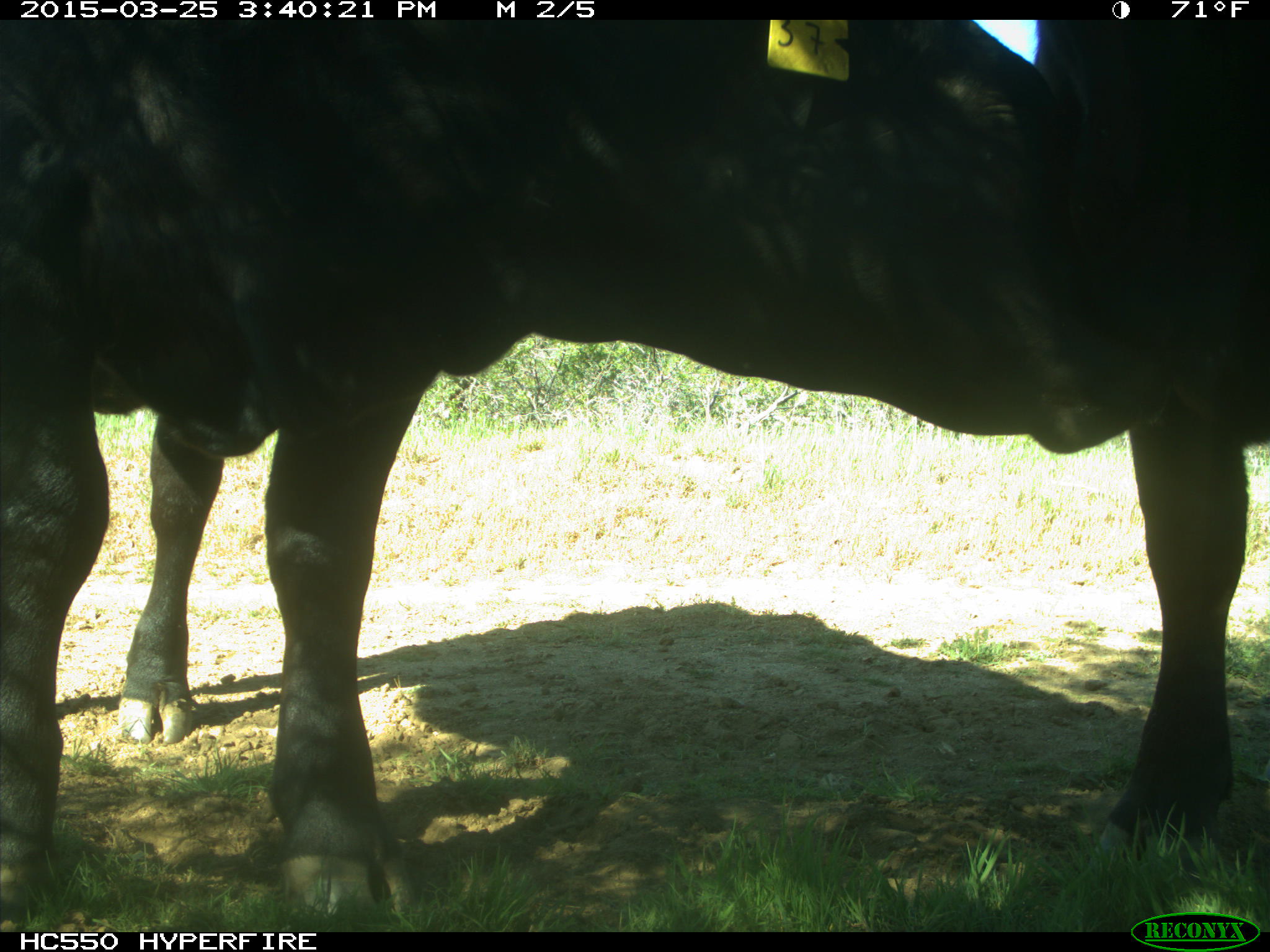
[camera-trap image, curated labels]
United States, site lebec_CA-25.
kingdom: Animalia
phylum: Chordata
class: Mammalia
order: Artiodactyla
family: Bovidae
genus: Bos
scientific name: Bos taurus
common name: domestic cow